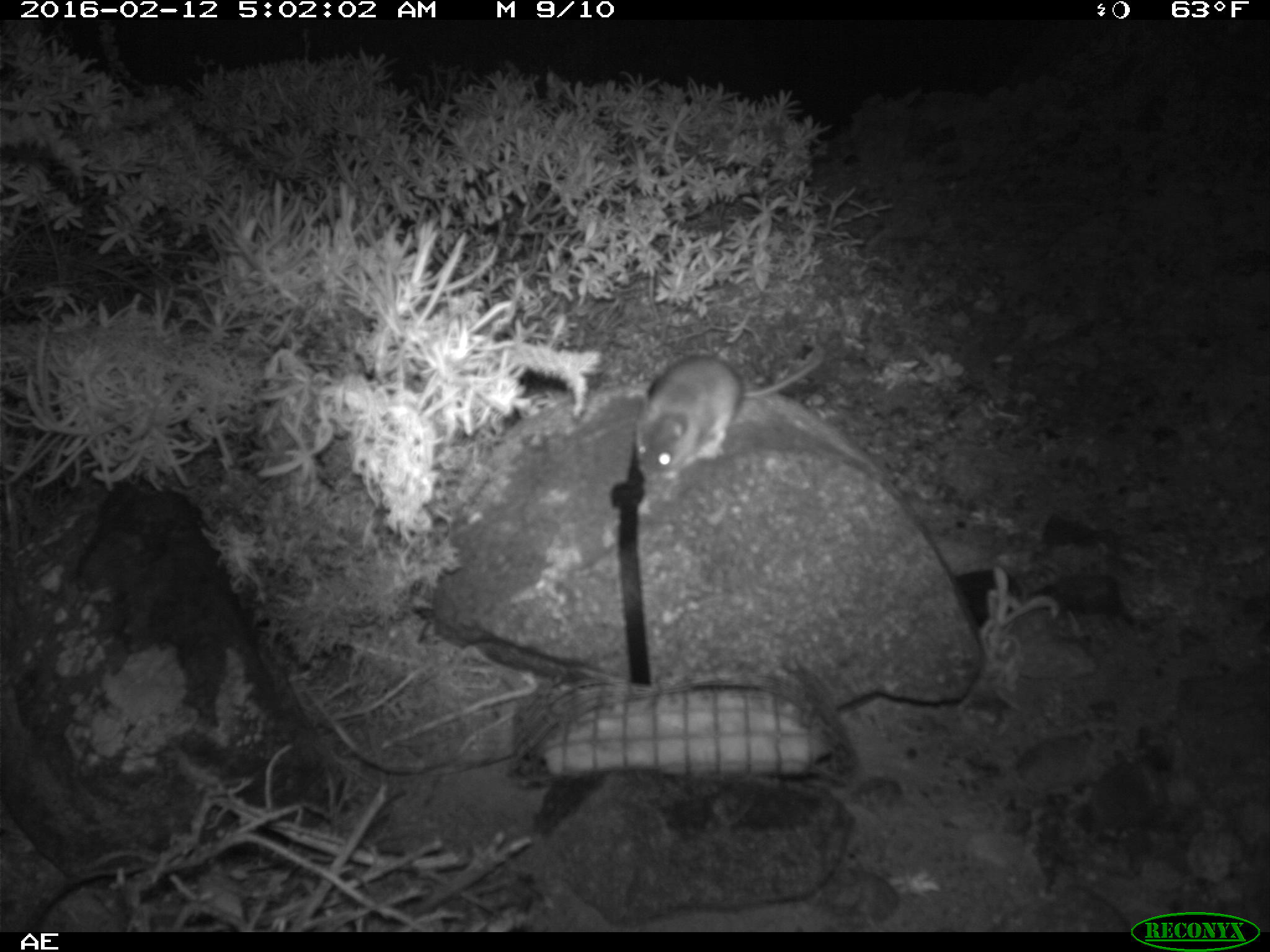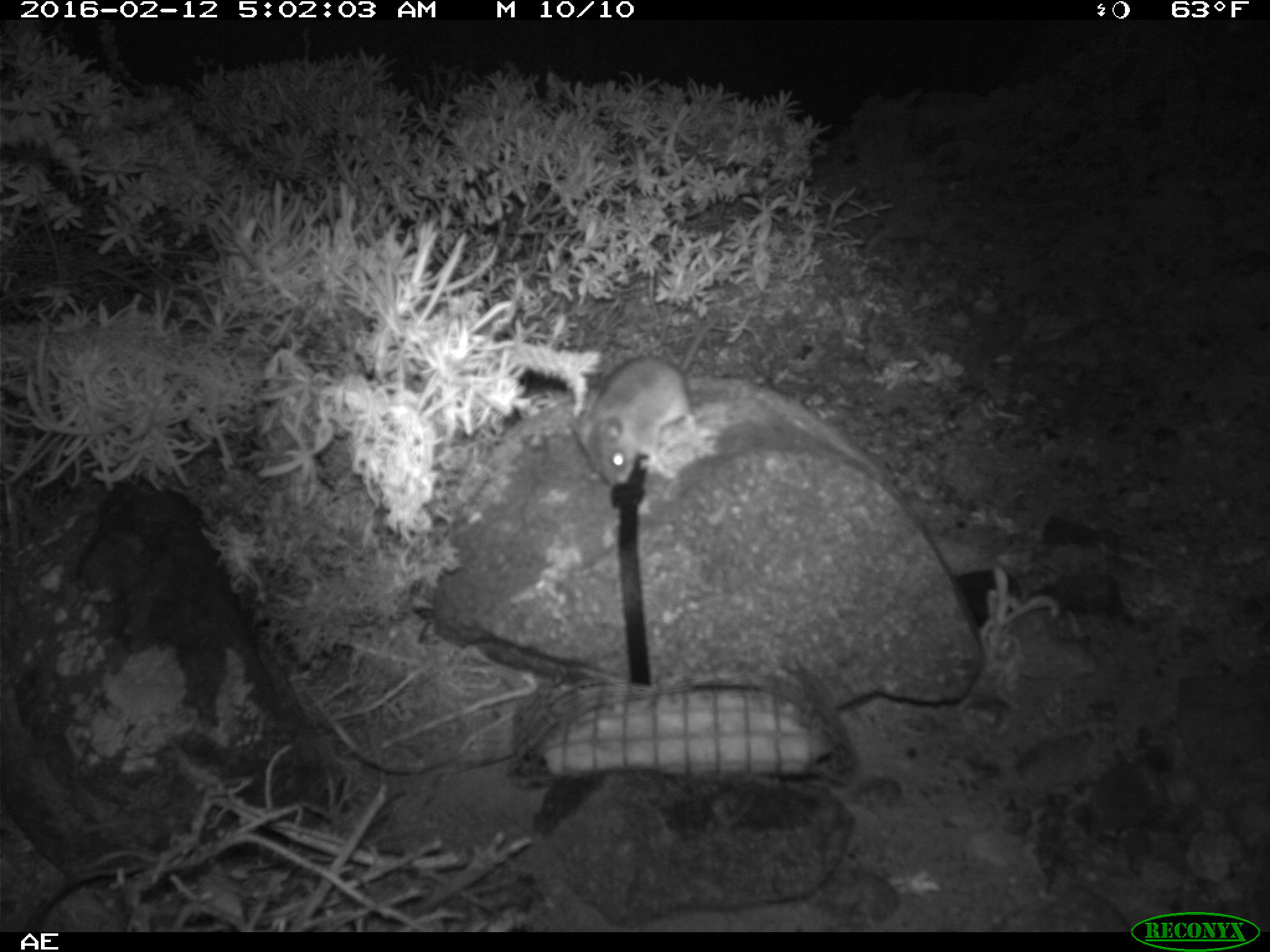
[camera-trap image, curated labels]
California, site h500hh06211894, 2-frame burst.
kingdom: Animalia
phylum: Chordata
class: Mammalia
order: Rodentia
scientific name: Rodentia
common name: rodent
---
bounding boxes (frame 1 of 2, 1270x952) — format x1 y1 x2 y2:
rodent: 627 353 826 482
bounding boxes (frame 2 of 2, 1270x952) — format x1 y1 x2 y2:
rodent: 575 320 714 487